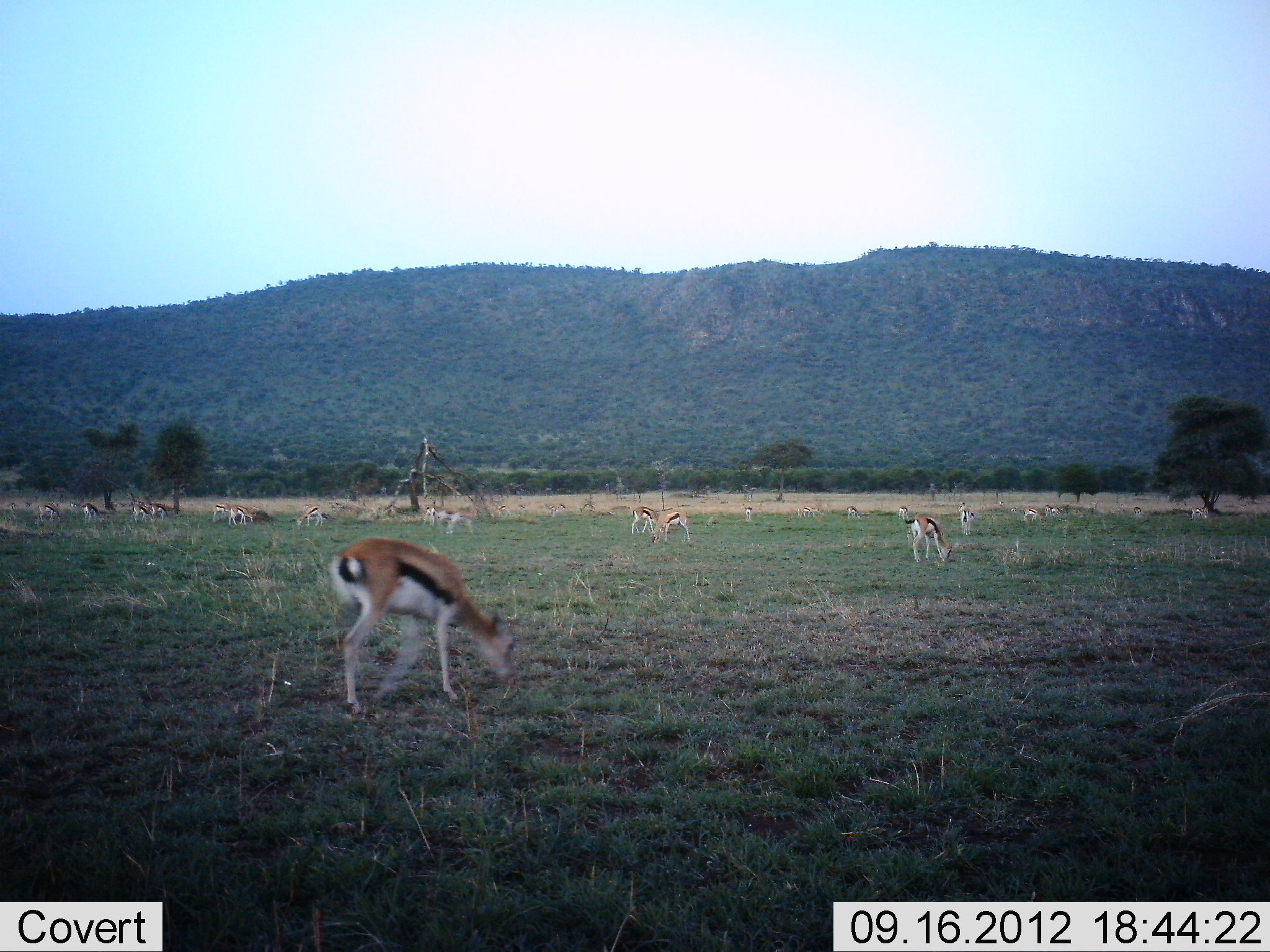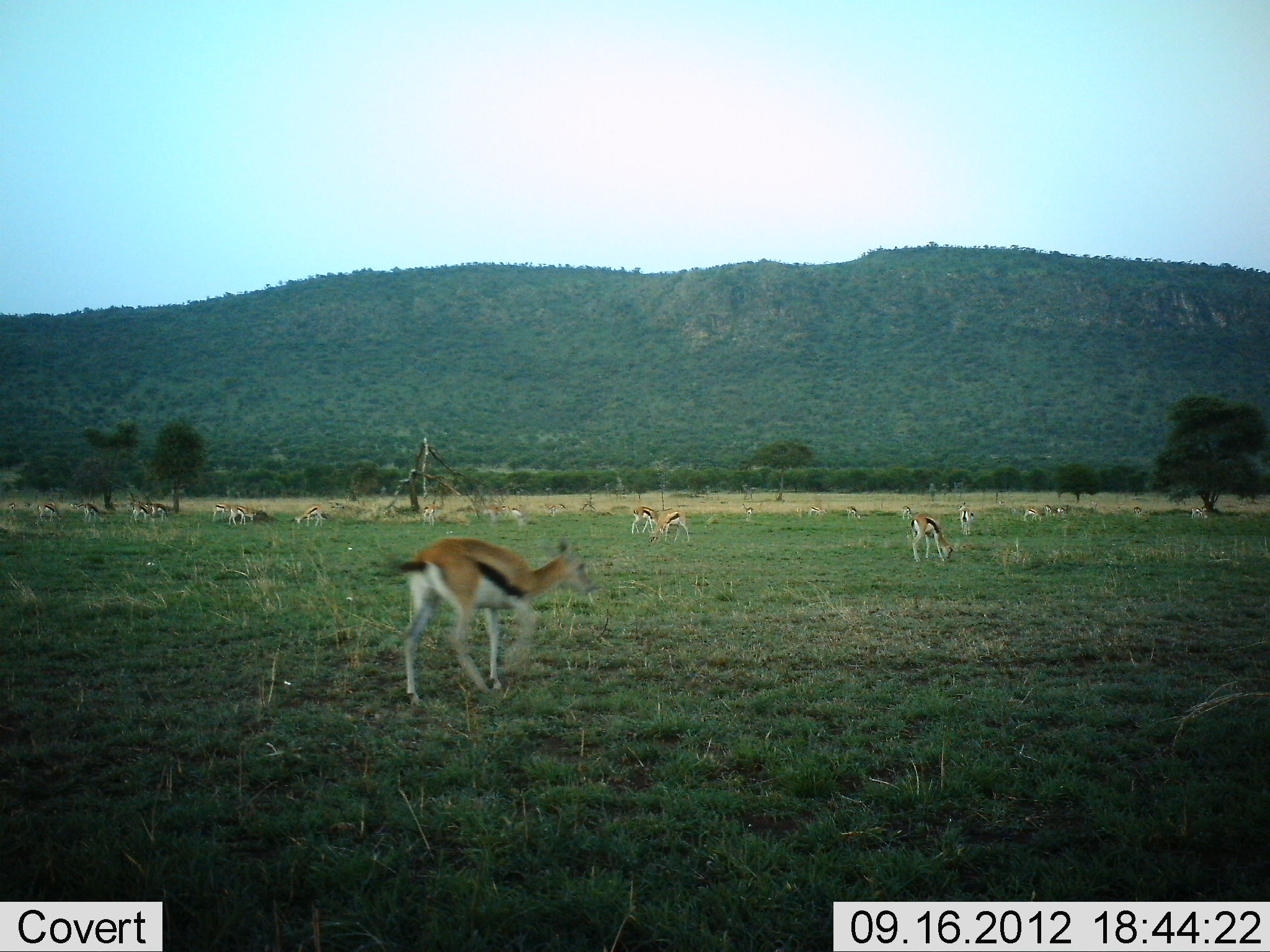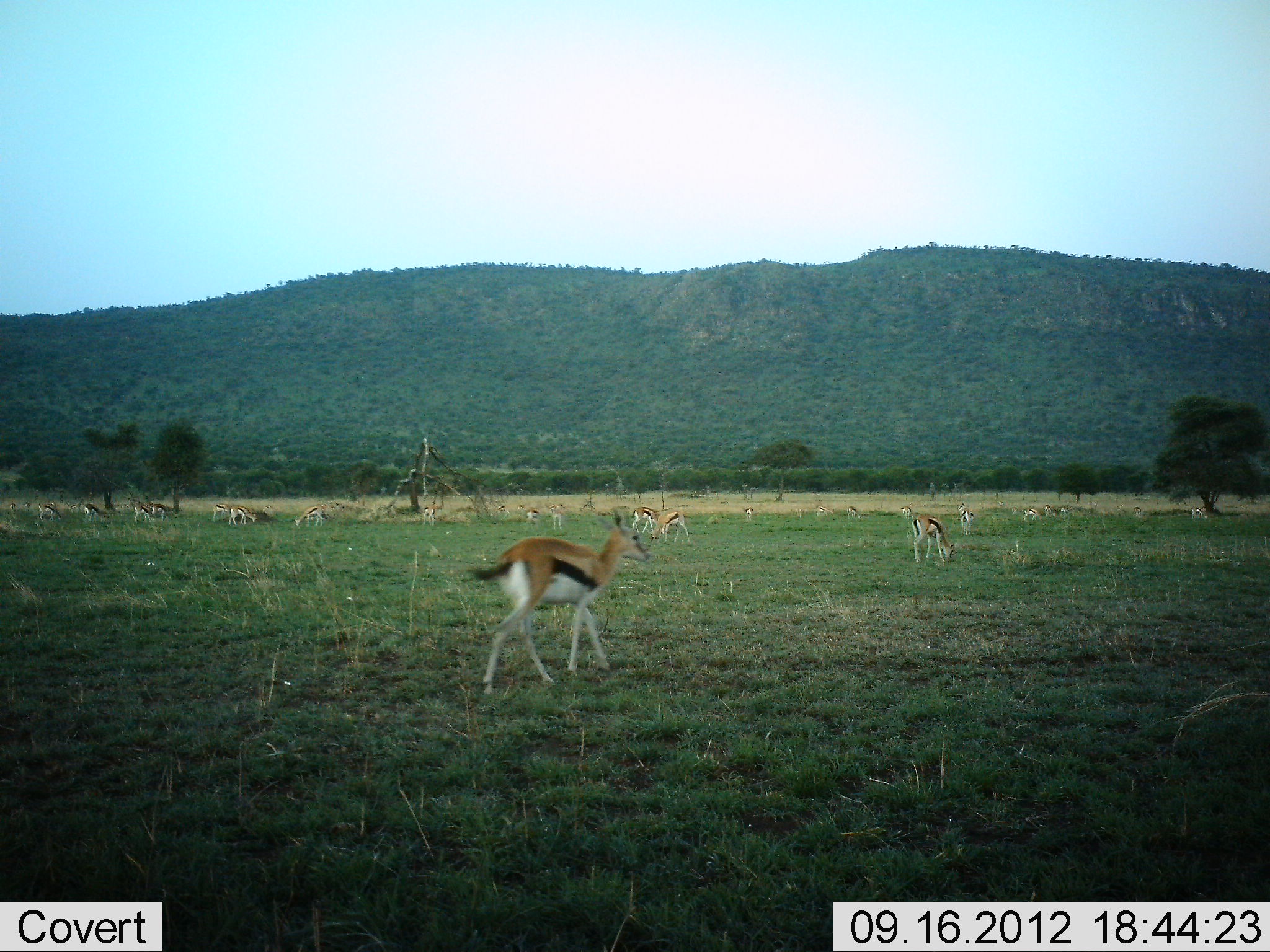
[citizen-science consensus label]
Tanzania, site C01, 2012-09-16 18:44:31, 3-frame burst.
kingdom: Animalia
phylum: Chordata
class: Mammalia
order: Artiodactyla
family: Bovidae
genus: Eudorcas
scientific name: Eudorcas thomsonii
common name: thomson's gazelle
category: gazellethomsons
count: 11-50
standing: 30%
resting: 0%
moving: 60%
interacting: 0%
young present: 0%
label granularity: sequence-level